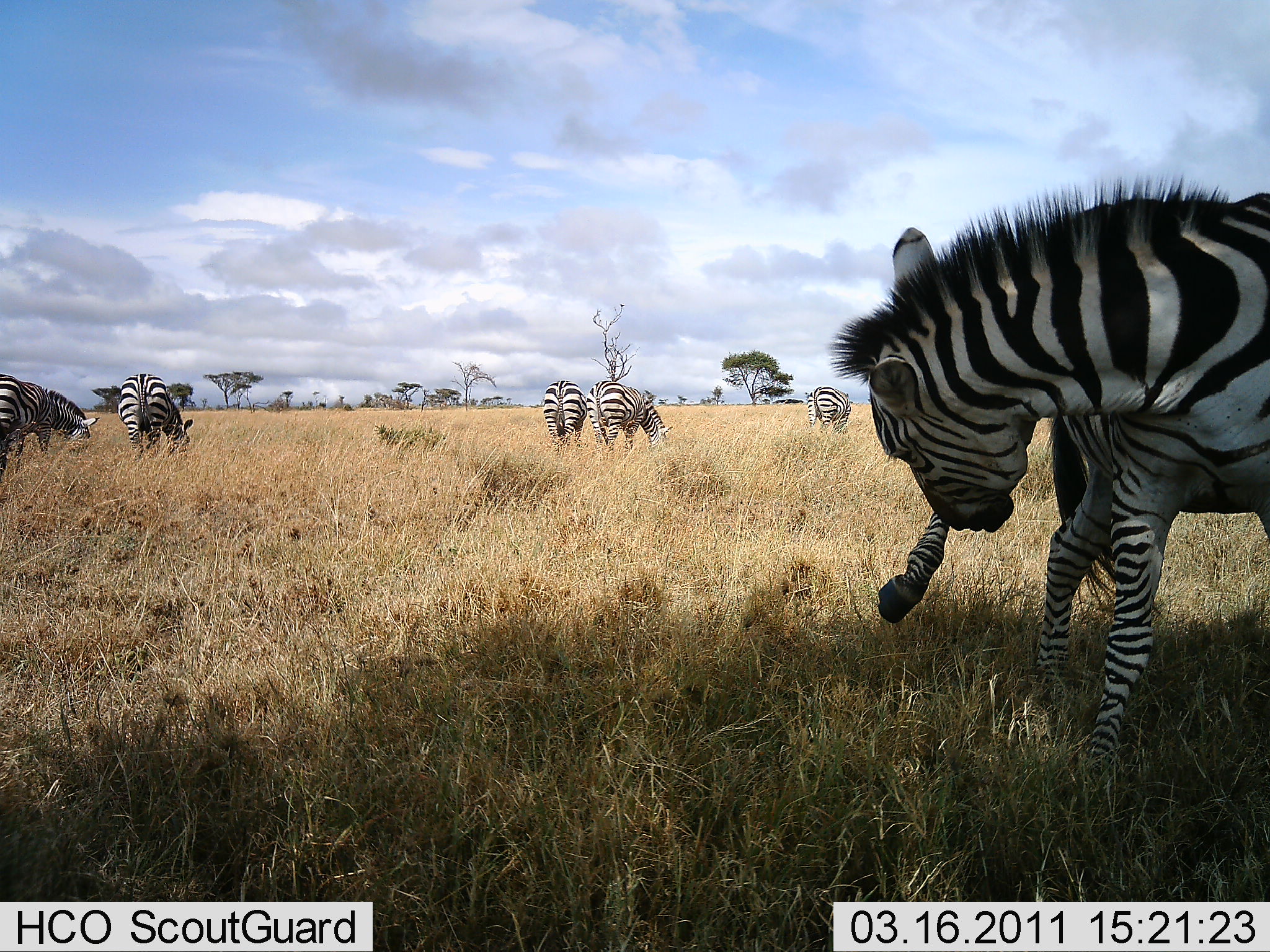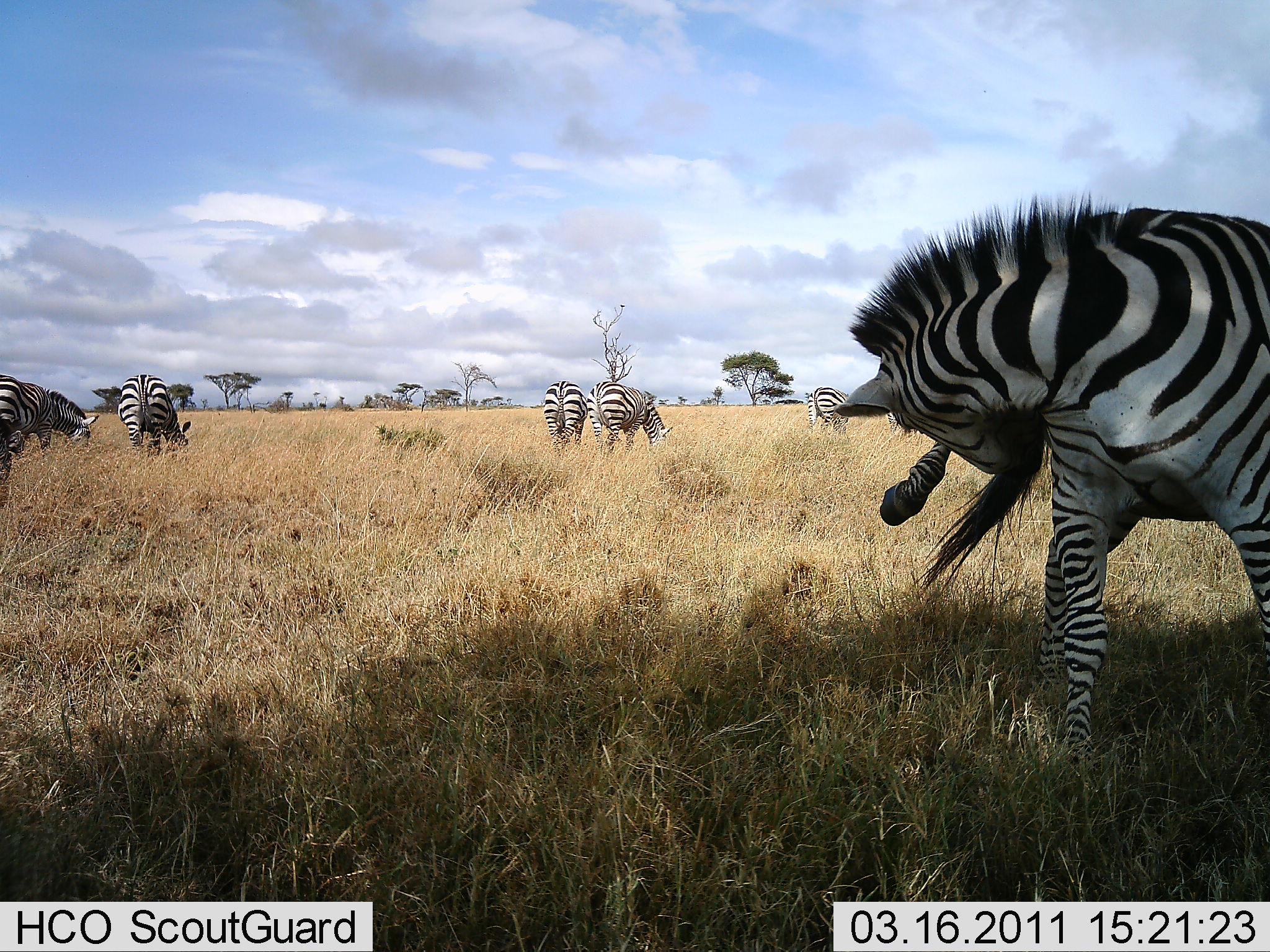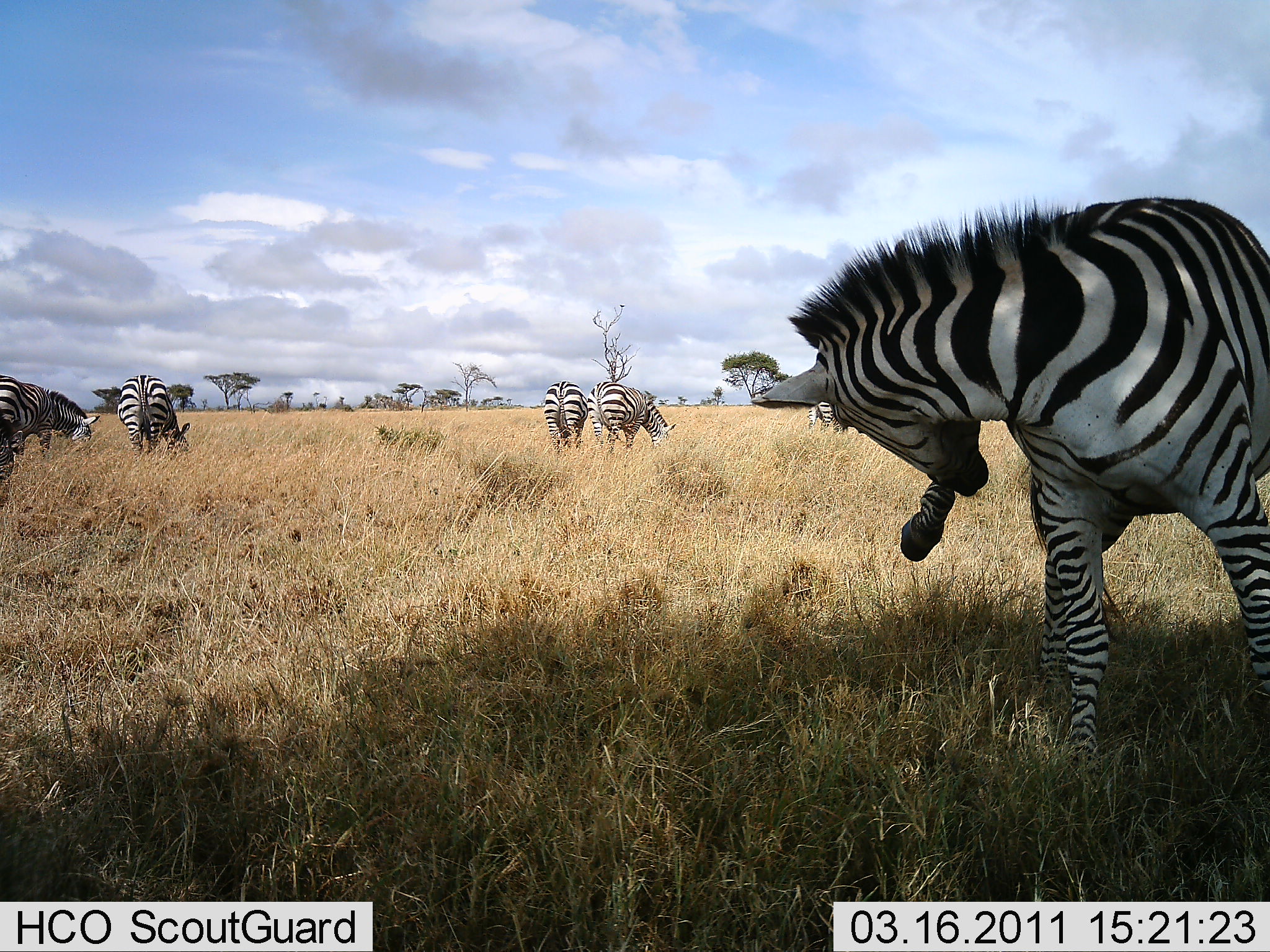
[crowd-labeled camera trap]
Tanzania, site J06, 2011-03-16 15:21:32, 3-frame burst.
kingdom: Animalia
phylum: Chordata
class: Mammalia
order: Perissodactyla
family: Equidae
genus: Equus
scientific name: Equus quagga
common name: plains zebra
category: zebra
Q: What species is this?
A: Zebra (plains zebra) (Equus quagga).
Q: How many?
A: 6.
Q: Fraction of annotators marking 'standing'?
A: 50%.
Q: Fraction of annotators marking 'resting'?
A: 25%.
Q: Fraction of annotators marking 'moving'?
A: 17%.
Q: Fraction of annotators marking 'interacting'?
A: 0%.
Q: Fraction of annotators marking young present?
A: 0%.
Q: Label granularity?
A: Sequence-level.